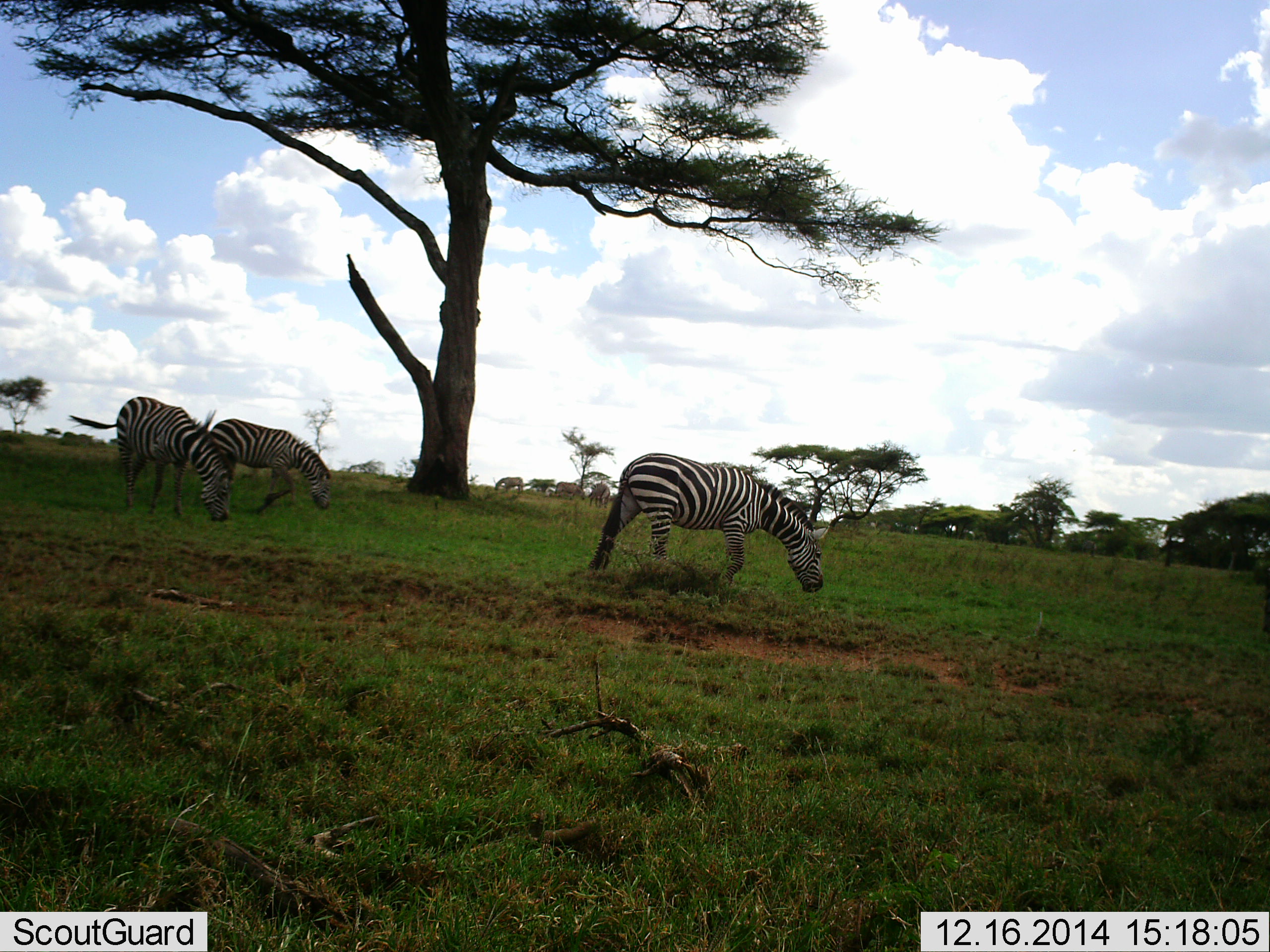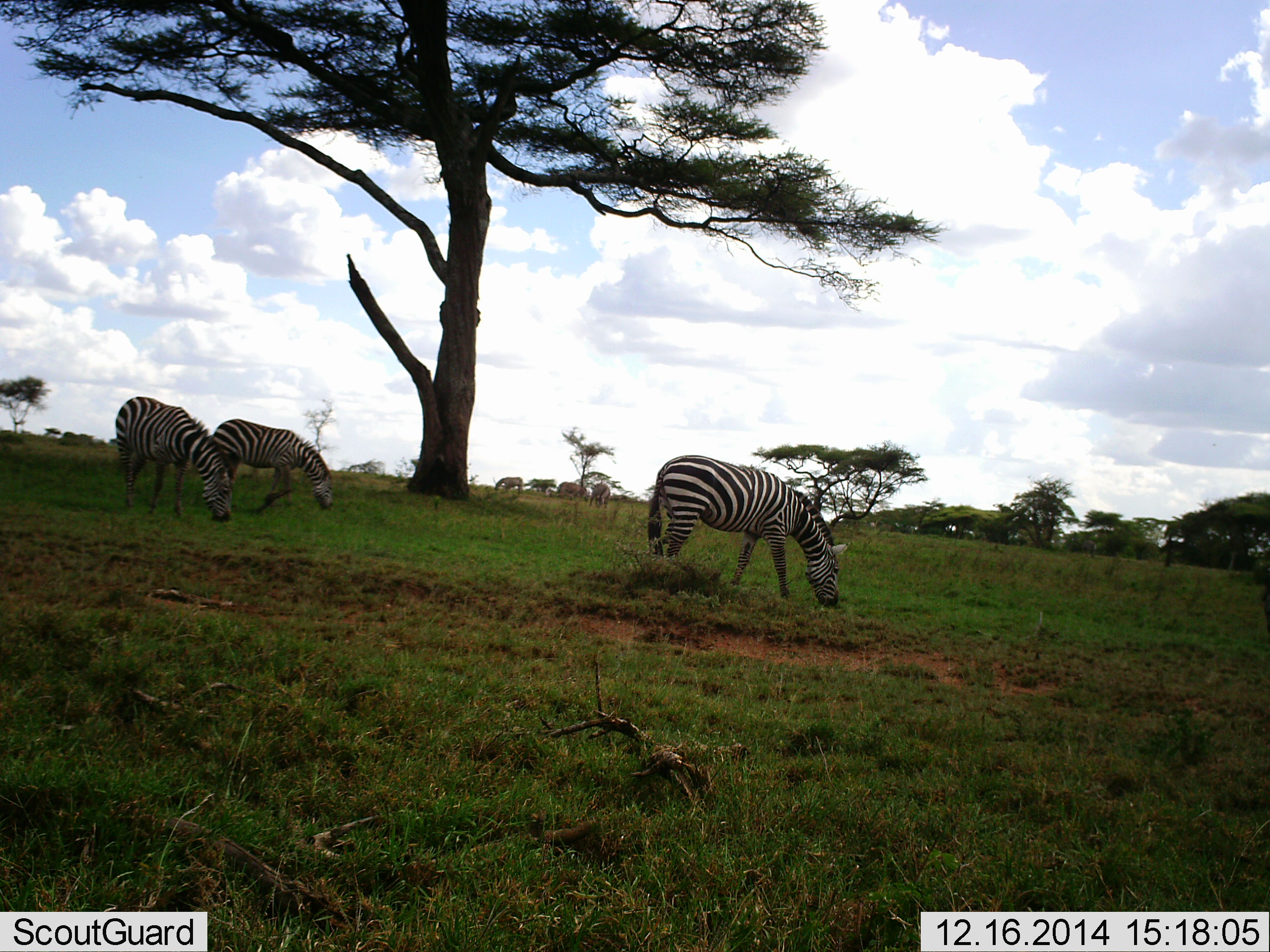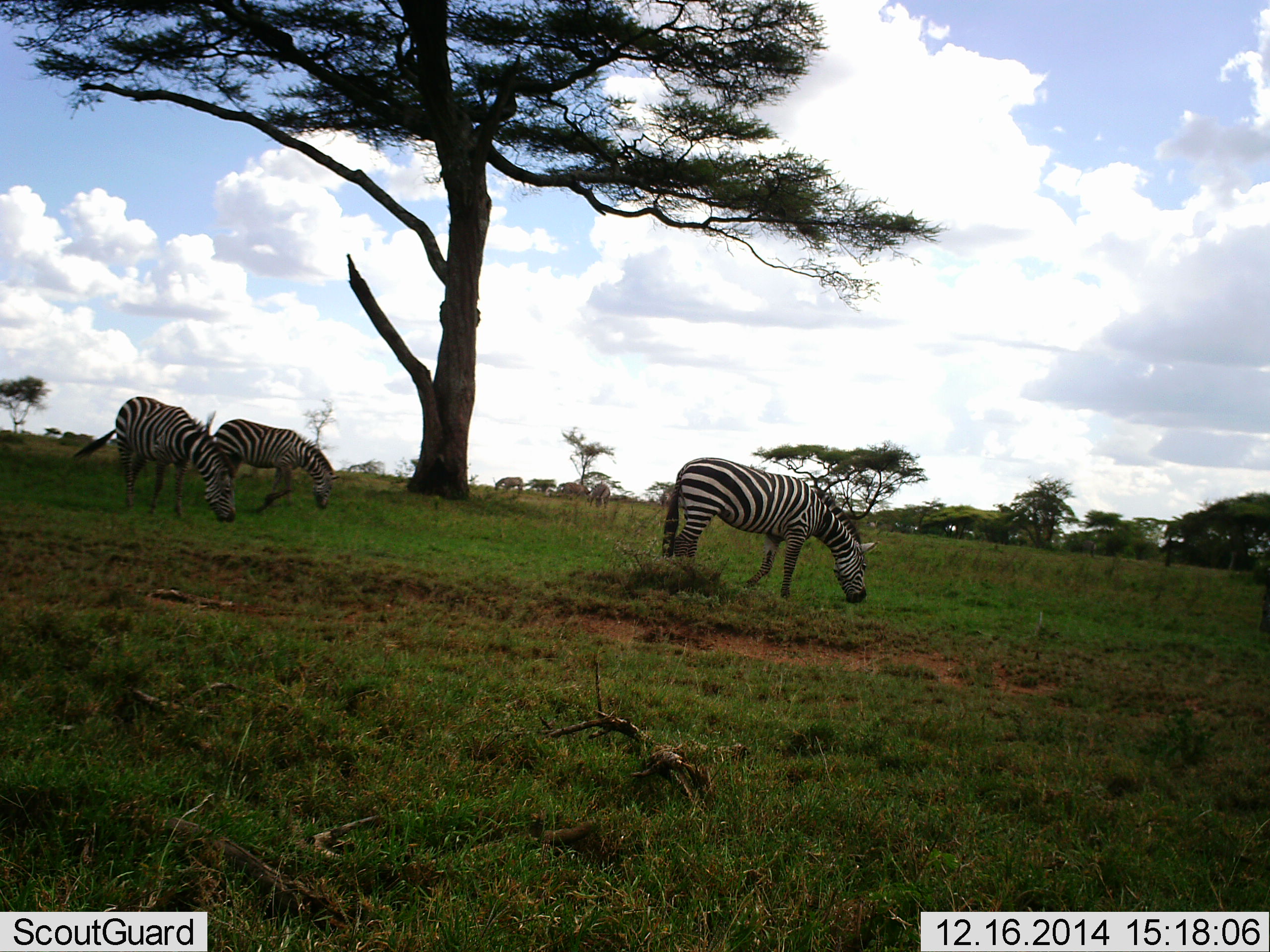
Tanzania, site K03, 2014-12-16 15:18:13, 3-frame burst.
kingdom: Animalia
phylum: Chordata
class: Mammalia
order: Perissodactyla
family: Equidae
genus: Equus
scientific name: Equus quagga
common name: plains zebra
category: zebra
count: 3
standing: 25%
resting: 0%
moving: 17%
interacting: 0%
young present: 0%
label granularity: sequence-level